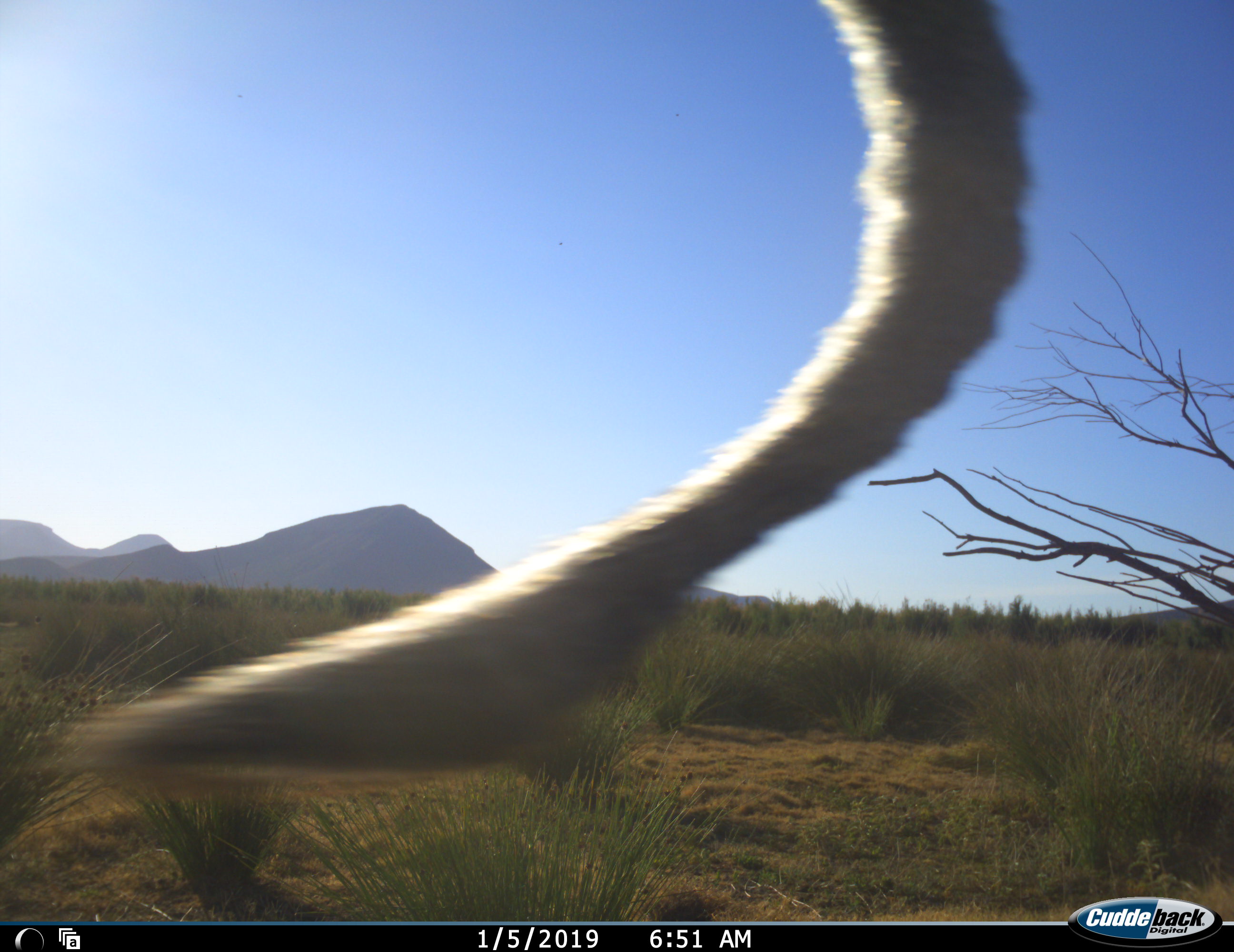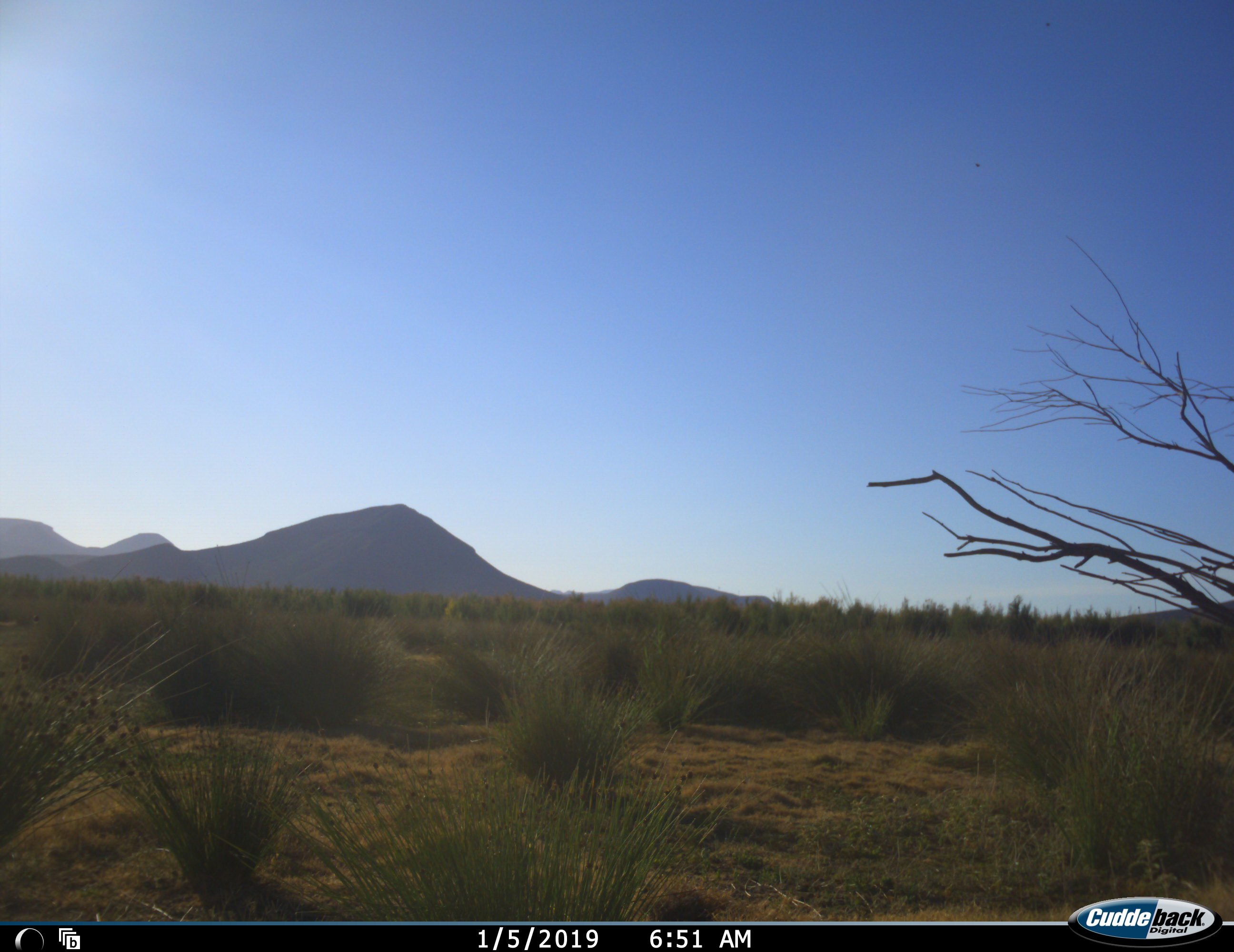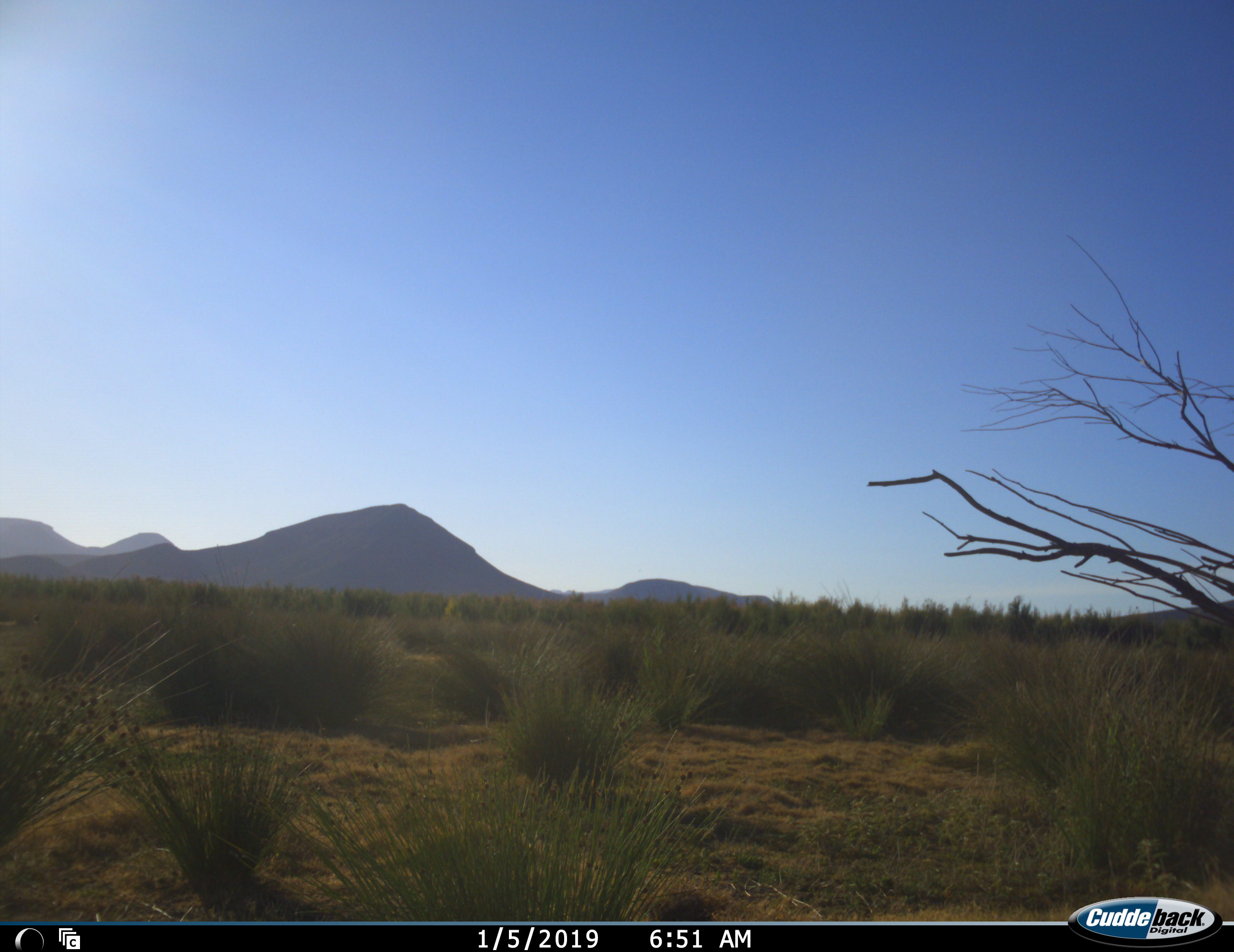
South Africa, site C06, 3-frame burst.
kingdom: Animalia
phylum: Chordata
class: Mammalia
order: Primates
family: Cercopithecidae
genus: Chlorocebus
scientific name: Chlorocebus pygerythrus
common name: vervet monkey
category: monkeyvervet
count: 1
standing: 0%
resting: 0%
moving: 100%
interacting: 20%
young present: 0%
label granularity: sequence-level